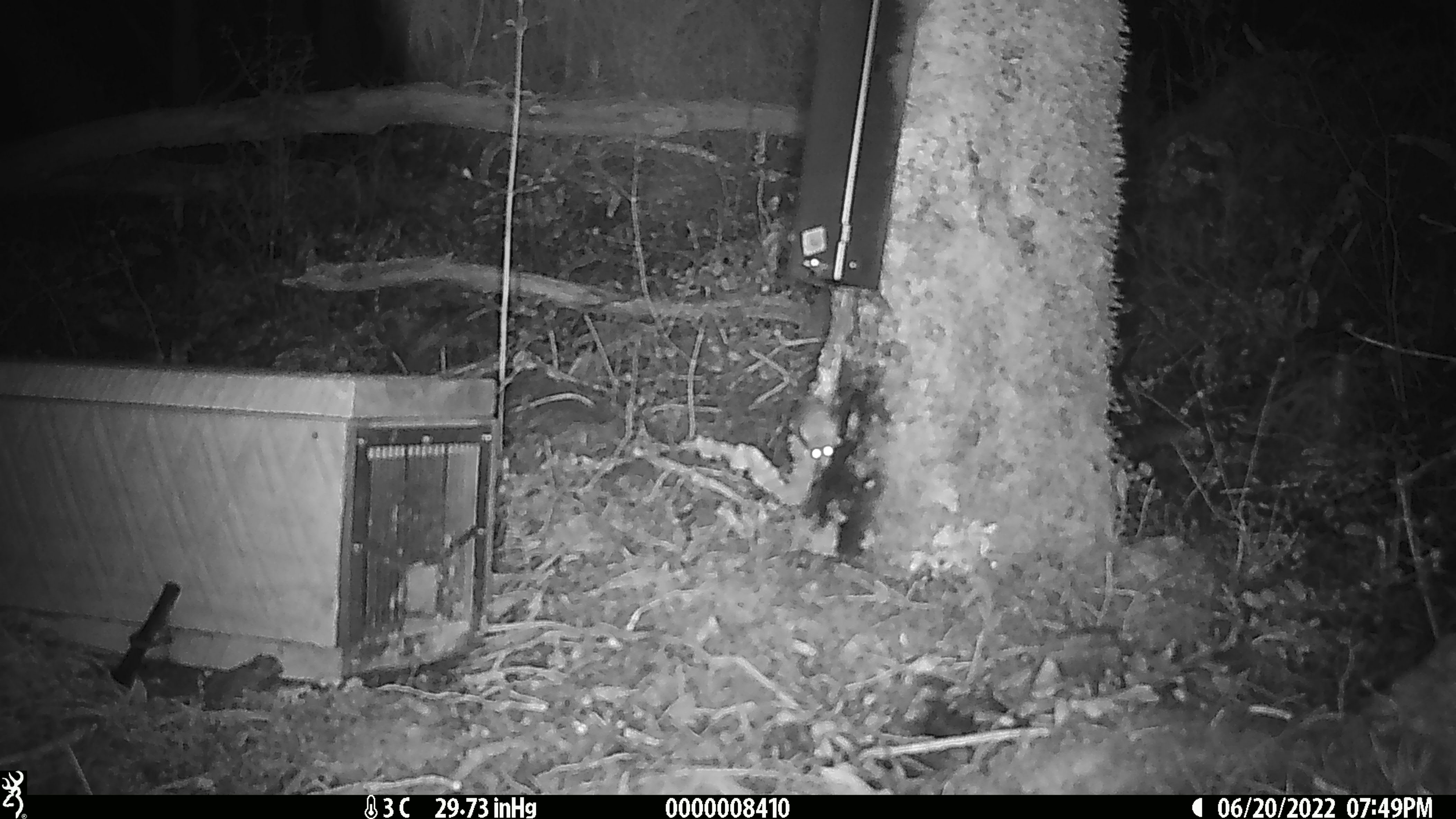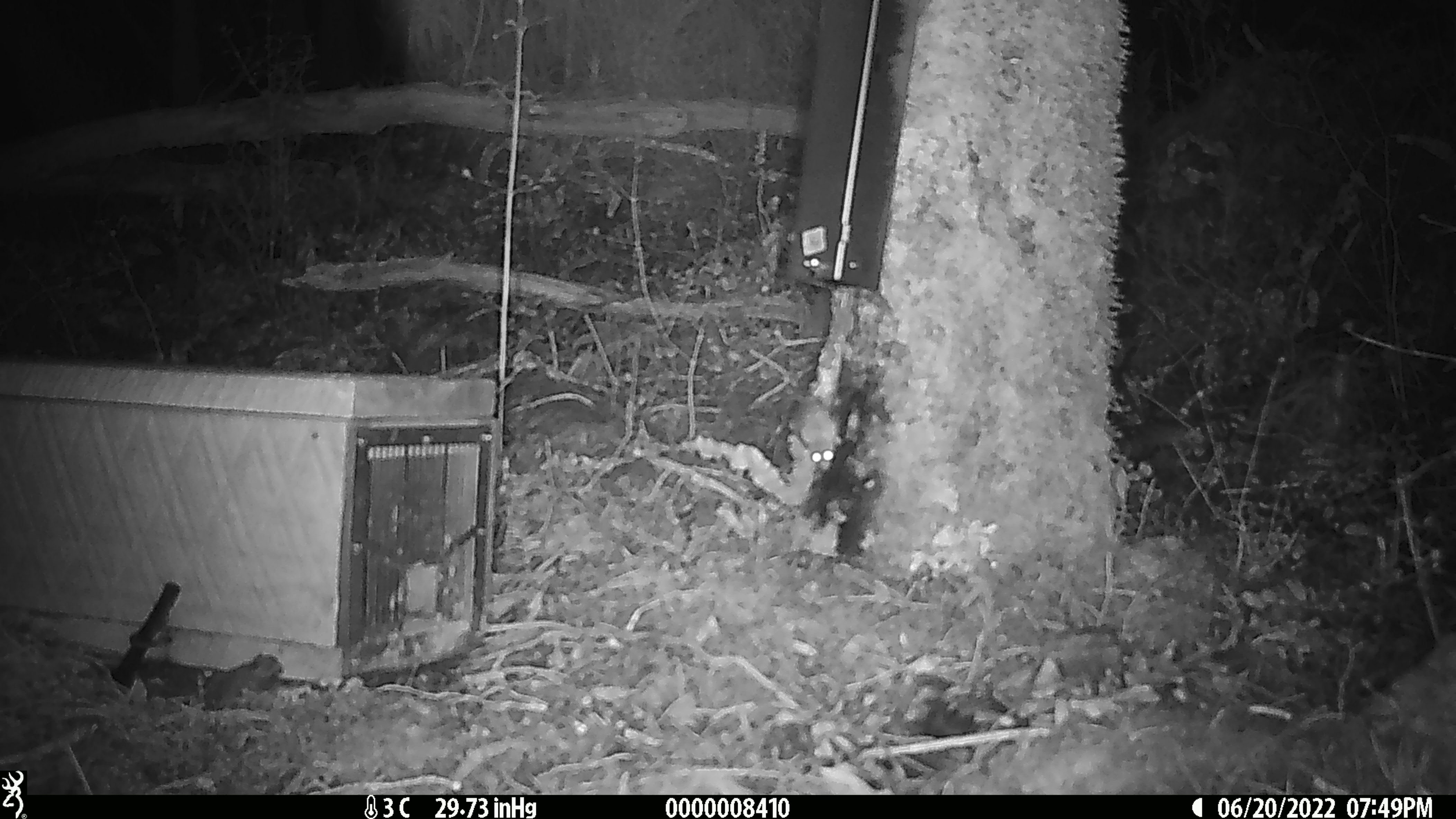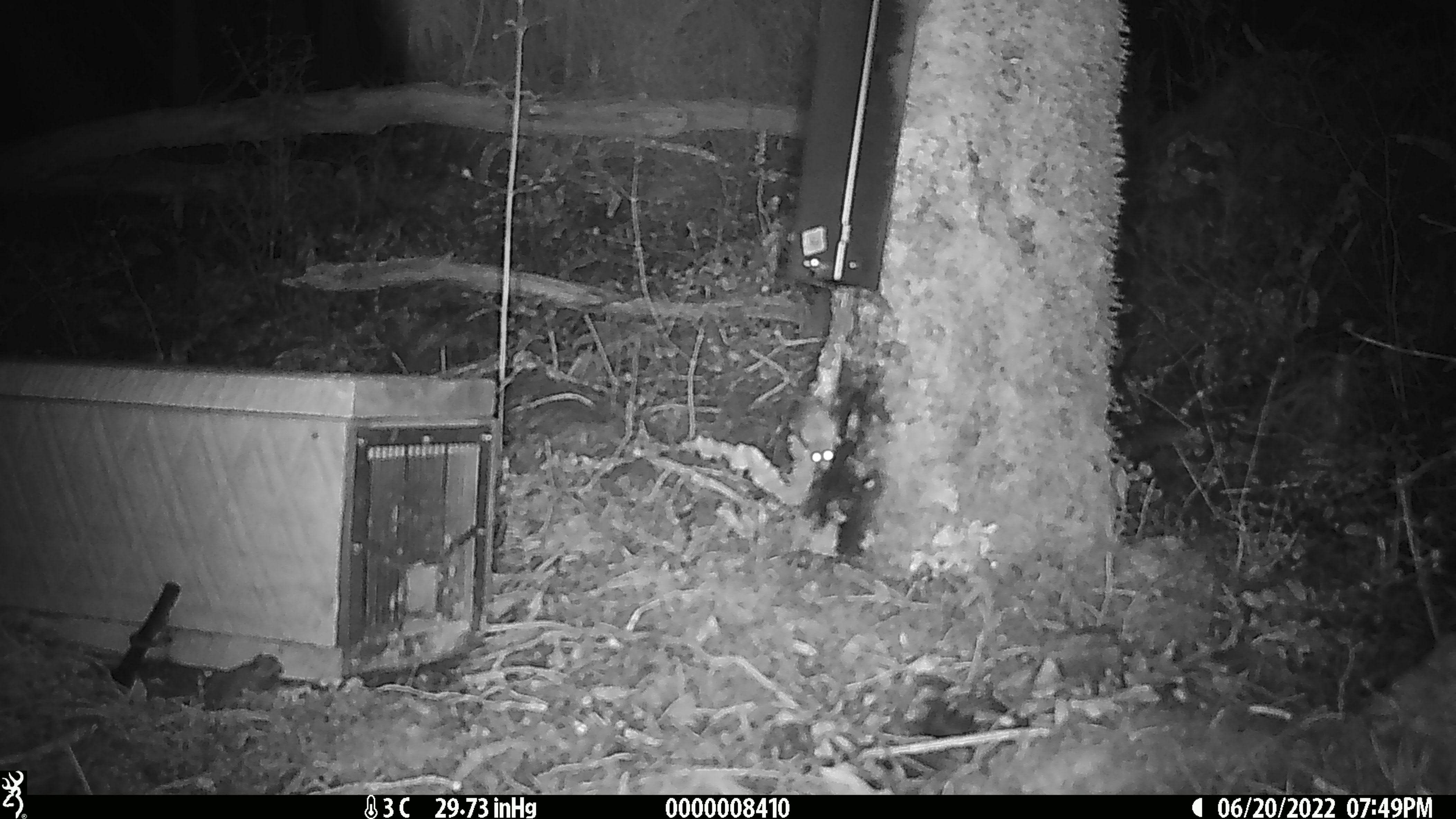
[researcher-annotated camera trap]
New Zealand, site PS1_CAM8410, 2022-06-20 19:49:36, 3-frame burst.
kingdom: Animalia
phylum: Chordata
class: Mammalia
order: Rodentia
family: Muridae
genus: Mus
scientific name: Mus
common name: mouse